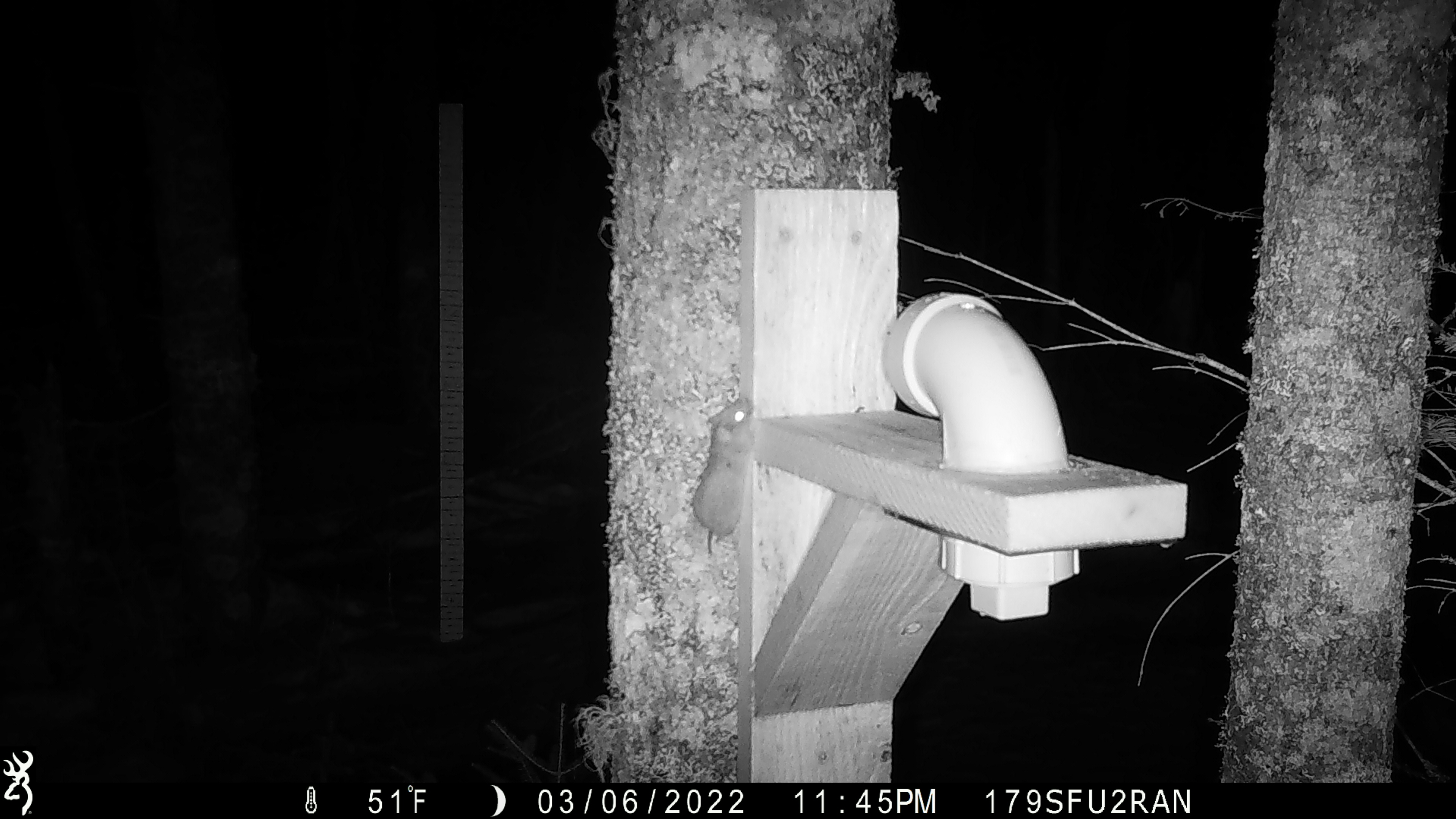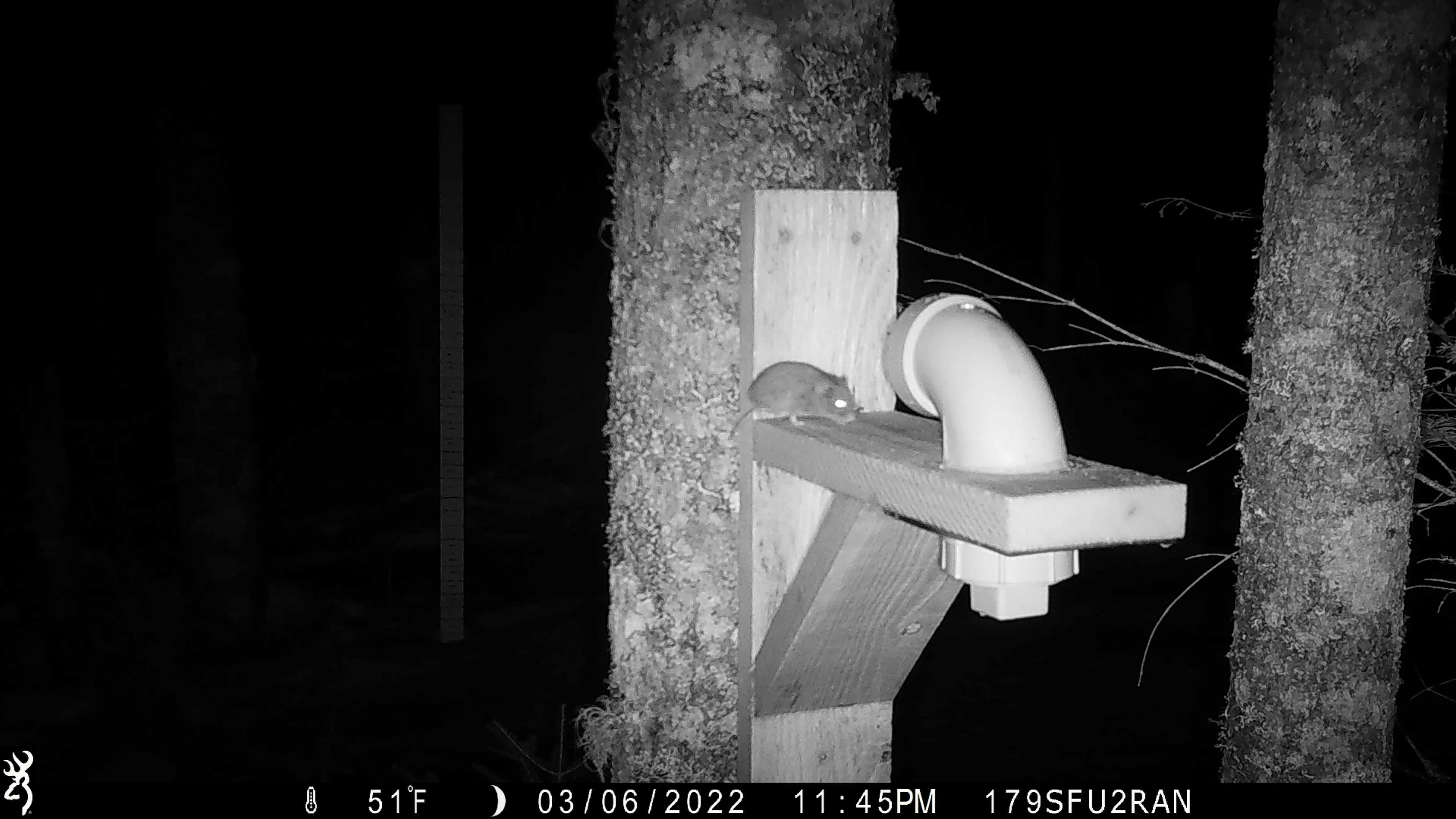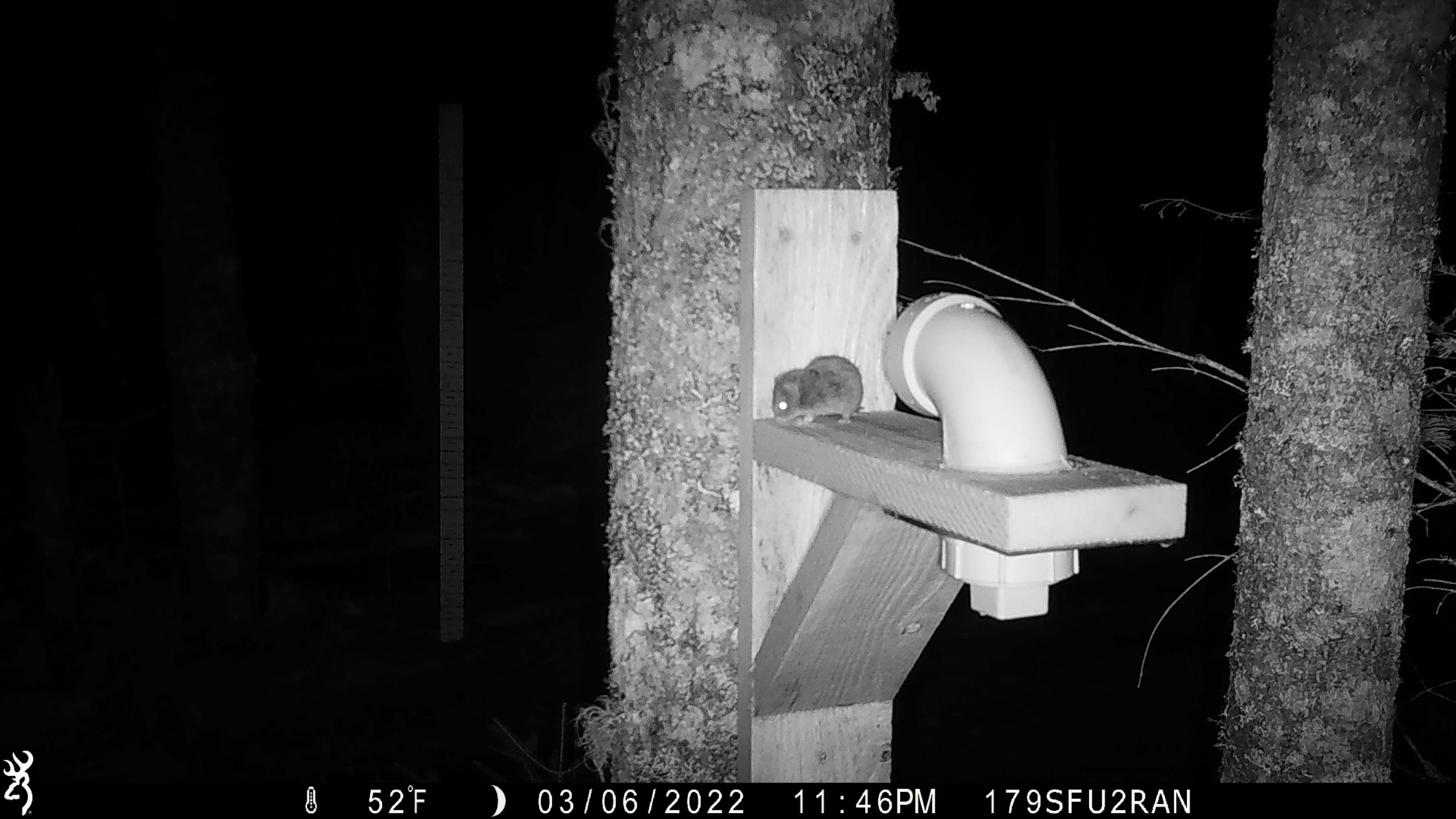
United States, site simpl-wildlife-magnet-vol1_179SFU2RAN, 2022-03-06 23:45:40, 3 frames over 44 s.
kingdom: Animalia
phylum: Chordata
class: Mammalia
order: Rodentia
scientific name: Rodentia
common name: mouse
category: mouse sp.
Mouse sp. (mouse) (Rodentia).